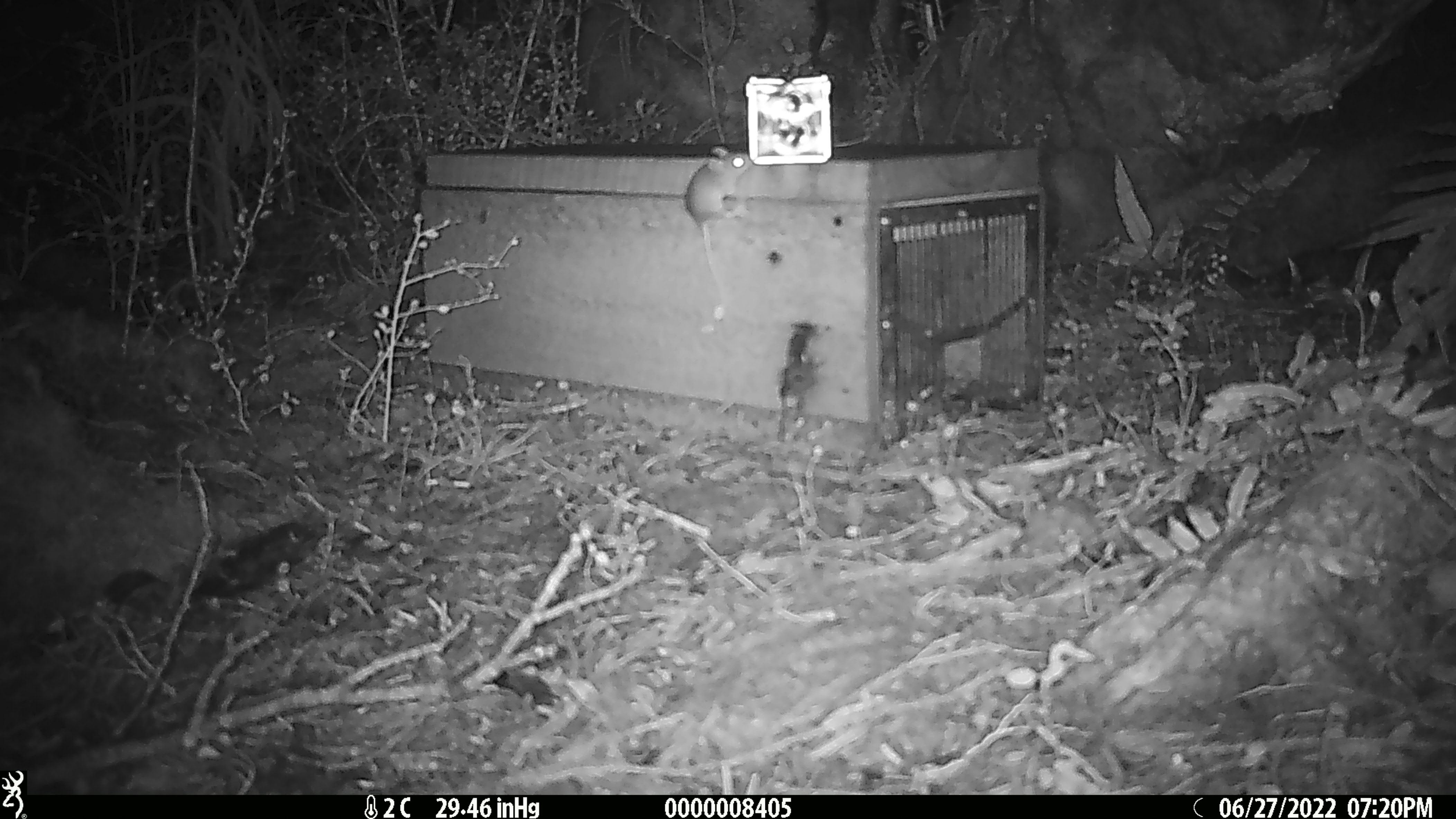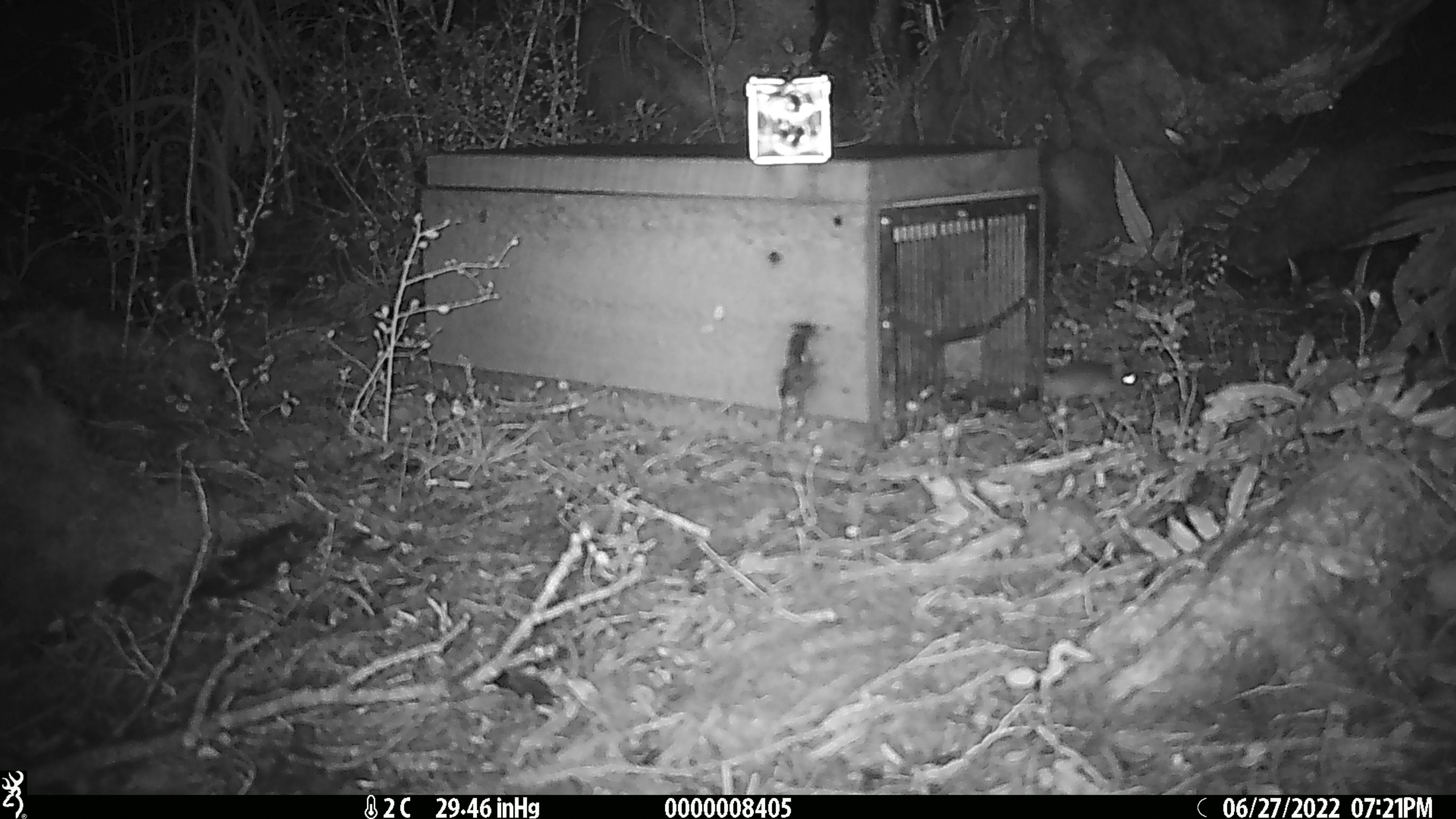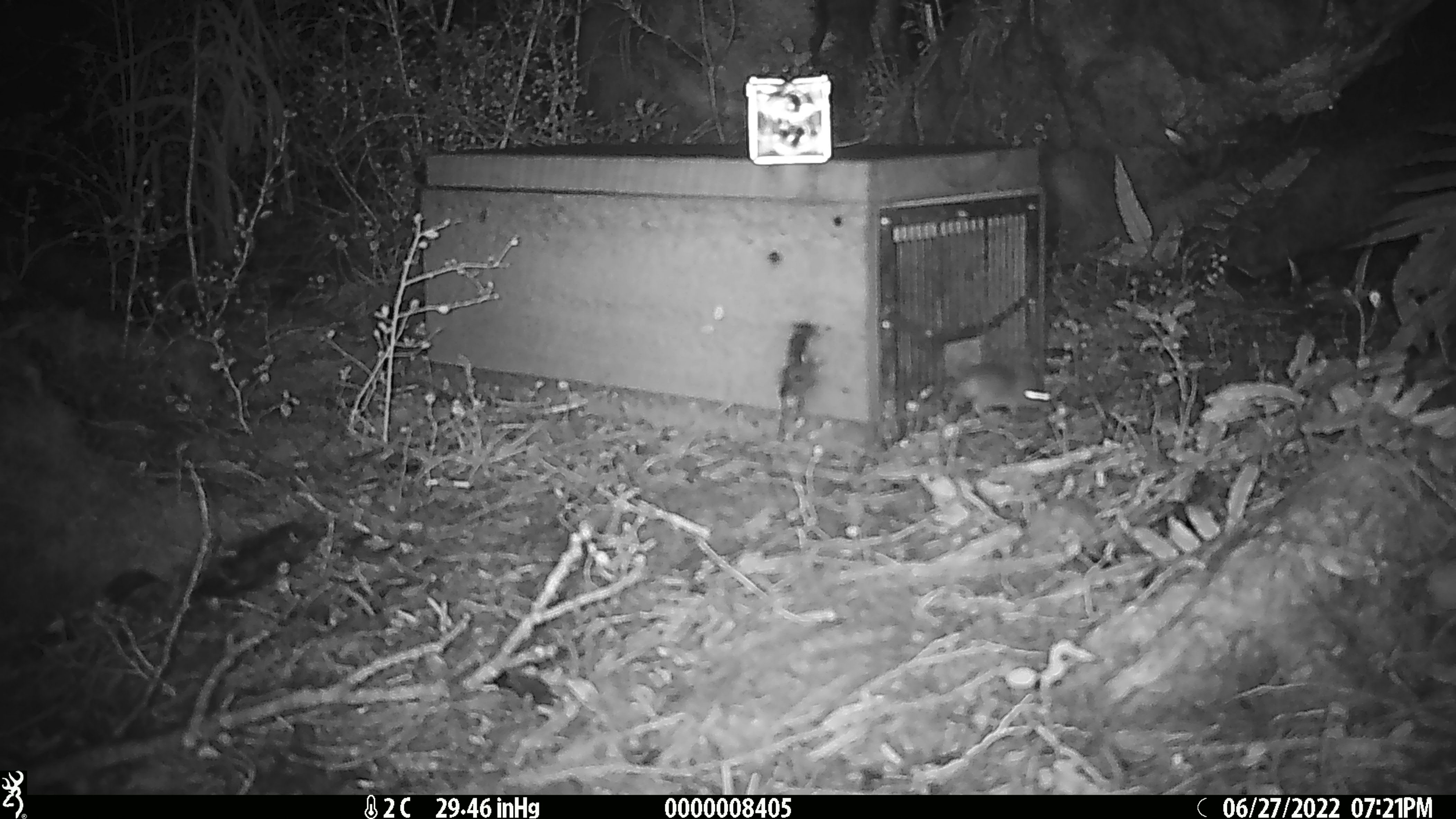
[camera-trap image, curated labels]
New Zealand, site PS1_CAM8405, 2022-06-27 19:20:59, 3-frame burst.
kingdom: Animalia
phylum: Chordata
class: Mammalia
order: Rodentia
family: Muridae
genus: Mus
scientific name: Mus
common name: mouse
Mouse (Mus).